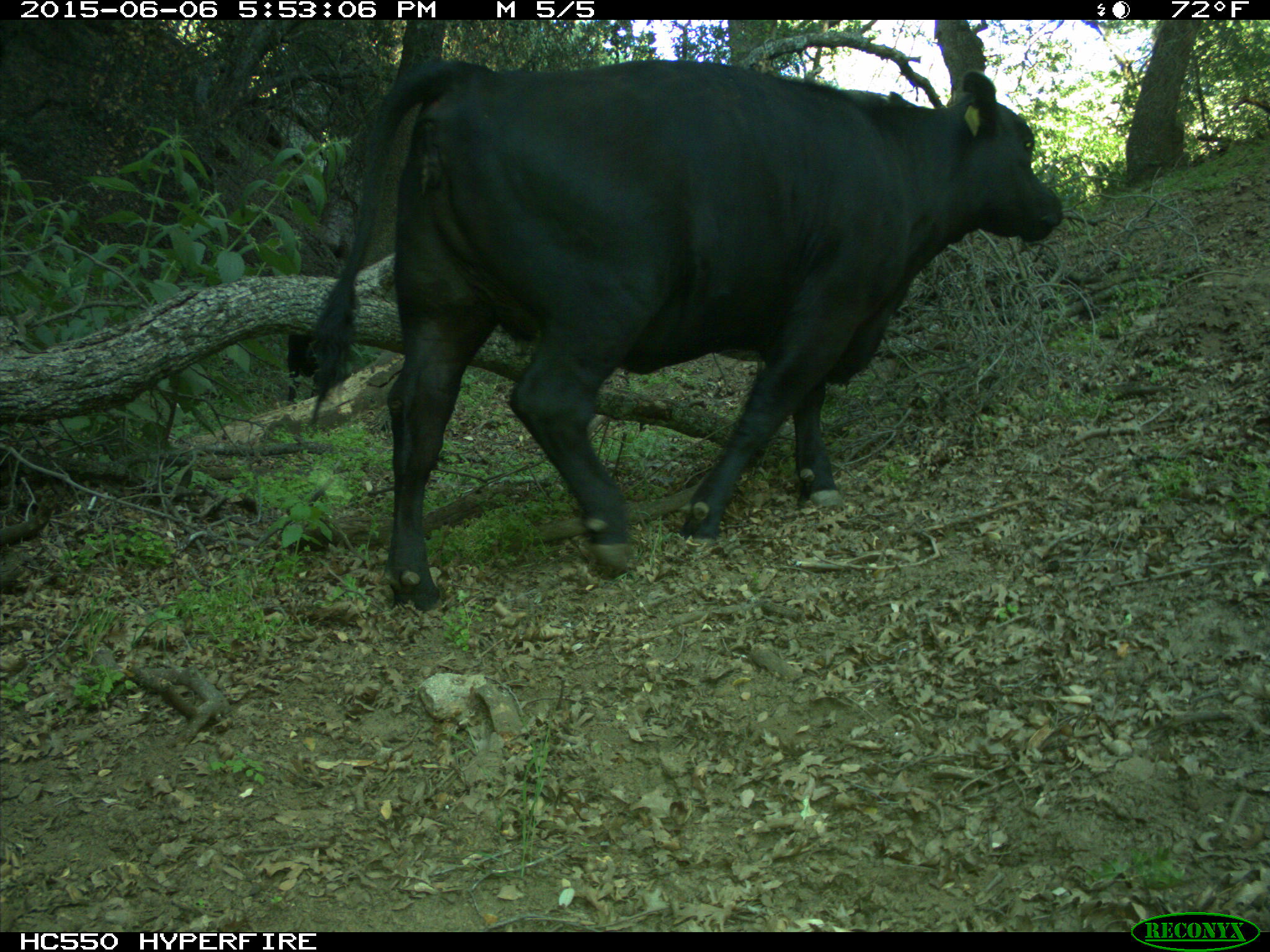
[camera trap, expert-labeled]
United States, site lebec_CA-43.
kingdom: Animalia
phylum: Chordata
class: Mammalia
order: Artiodactyla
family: Bovidae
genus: Bos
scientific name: Bos taurus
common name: domestic cow